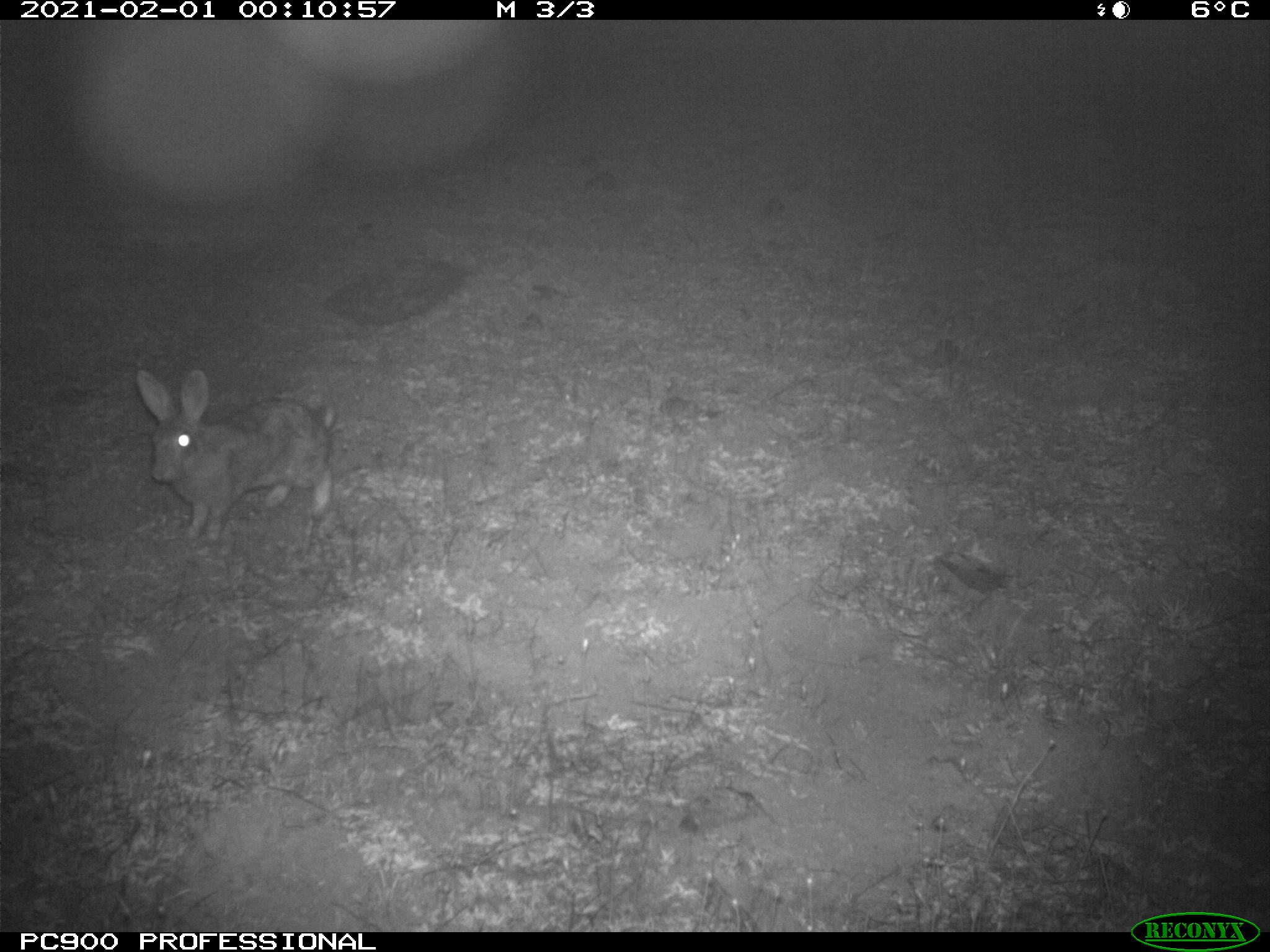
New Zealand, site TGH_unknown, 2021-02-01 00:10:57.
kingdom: Animalia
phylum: Chordata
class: Mammalia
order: Lagomorpha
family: Leporidae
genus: Oryctolagus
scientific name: Oryctolagus cuniculus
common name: european rabbit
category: rabbit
Rabbit (european rabbit) (Oryctolagus cuniculus).